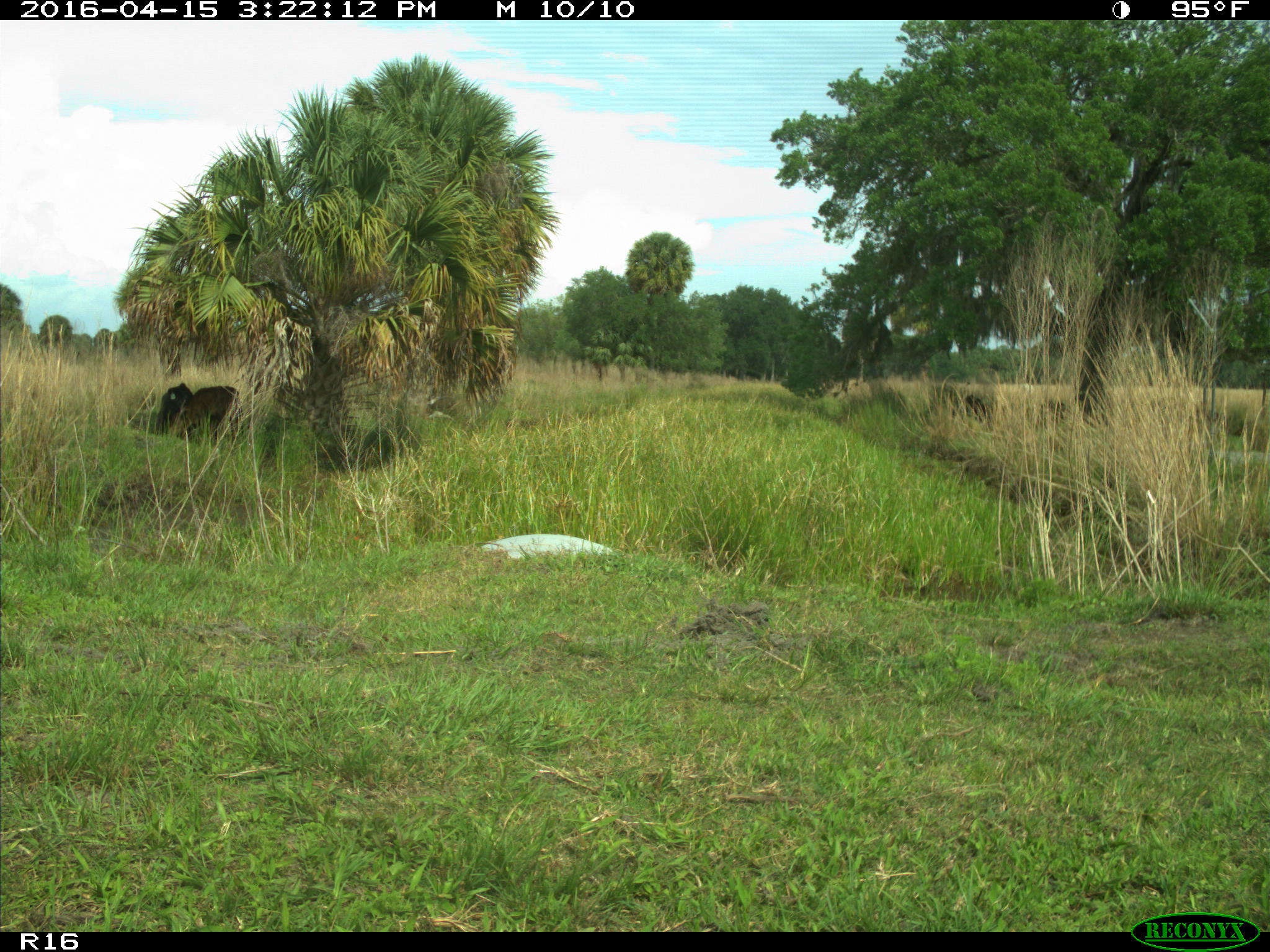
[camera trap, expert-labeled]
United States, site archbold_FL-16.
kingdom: Animalia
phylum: Chordata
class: Mammalia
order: Artiodactyla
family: Bovidae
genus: Bos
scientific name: Bos taurus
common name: domestic cow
Bos taurus (domestic cow).